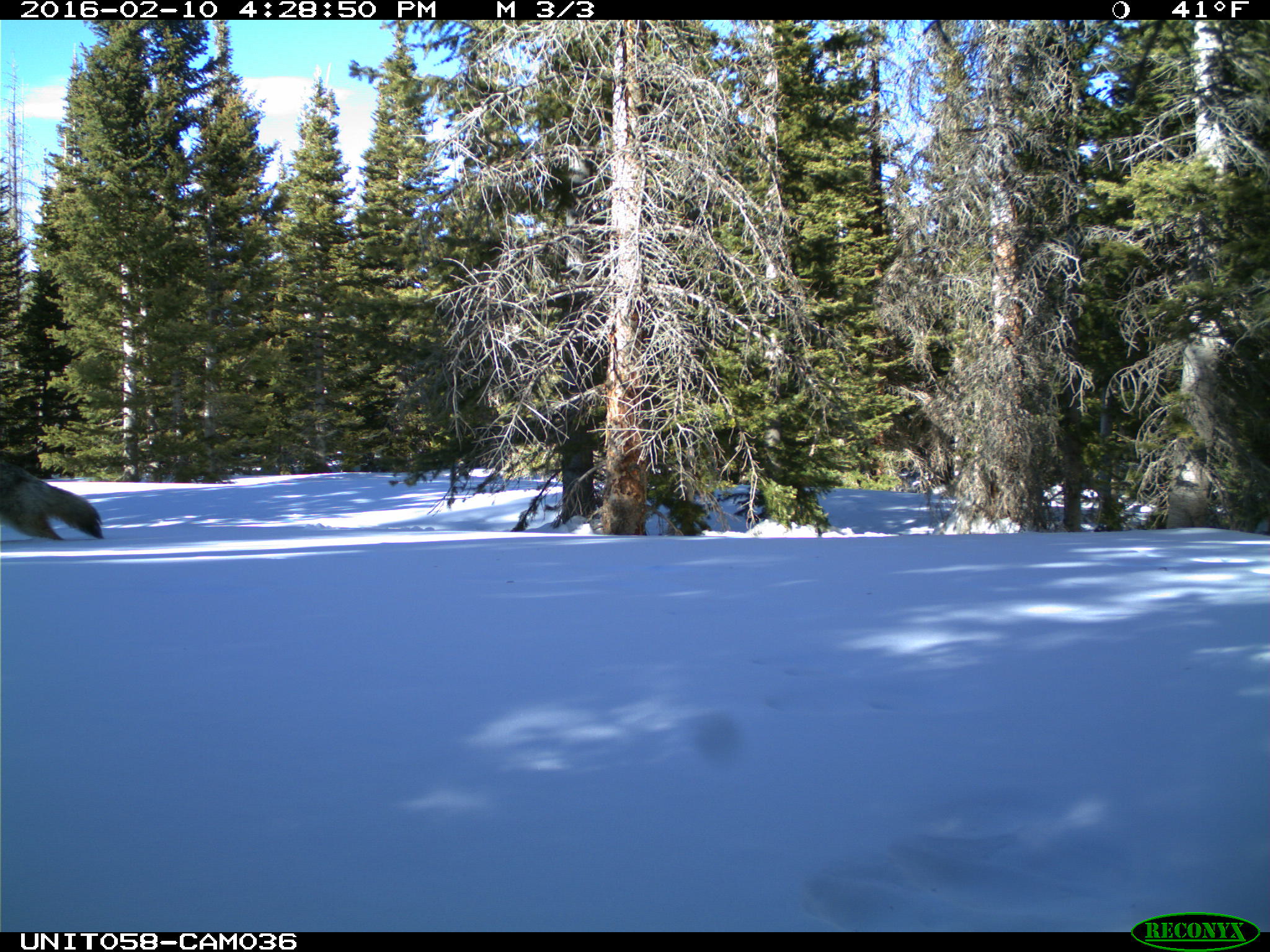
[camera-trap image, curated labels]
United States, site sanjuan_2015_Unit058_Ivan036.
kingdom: Animalia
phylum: Chordata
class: Mammalia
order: Carnivora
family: Canidae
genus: Canis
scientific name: Canis latrans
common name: coyote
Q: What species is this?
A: Canis latrans (coyote).